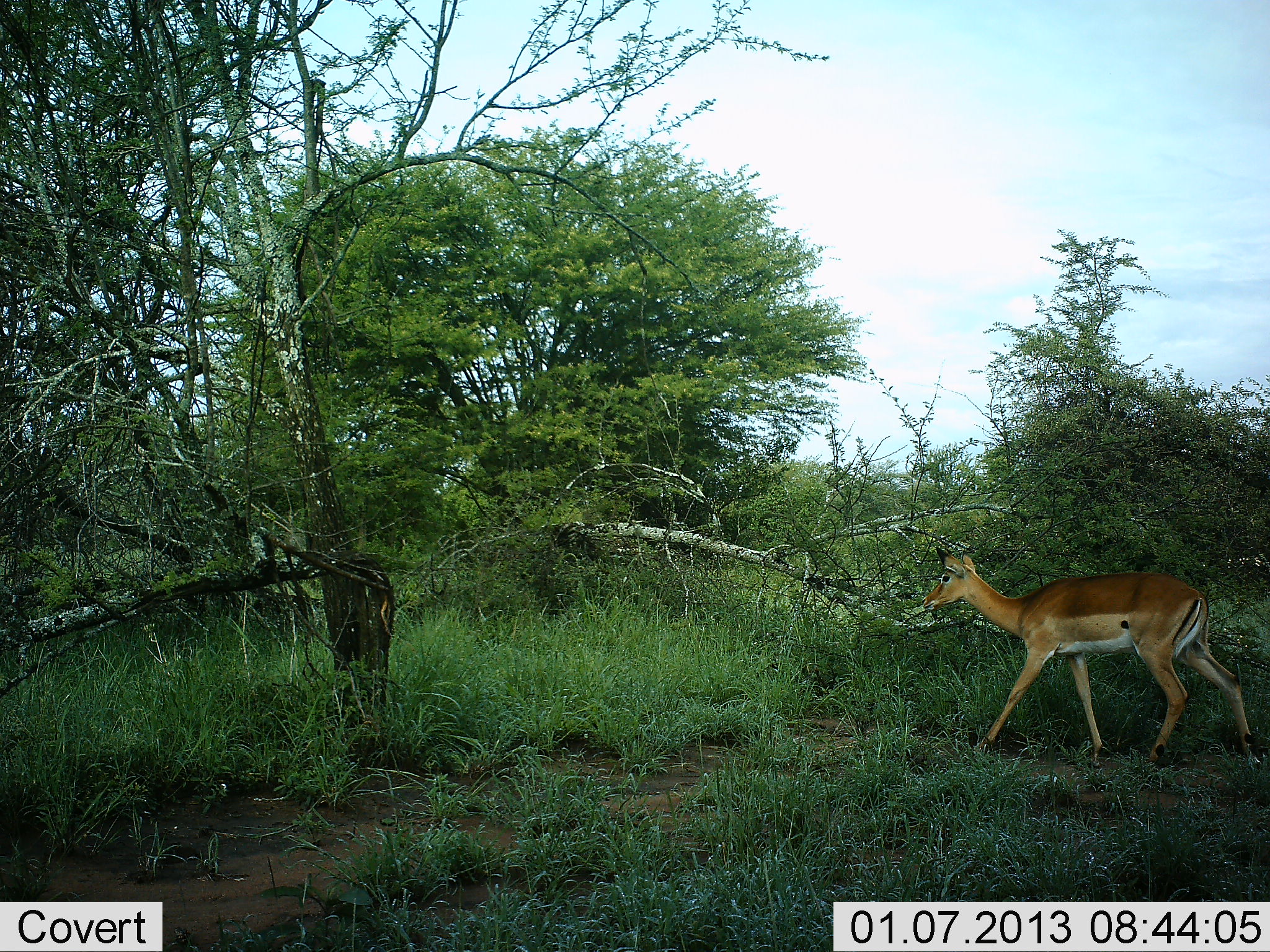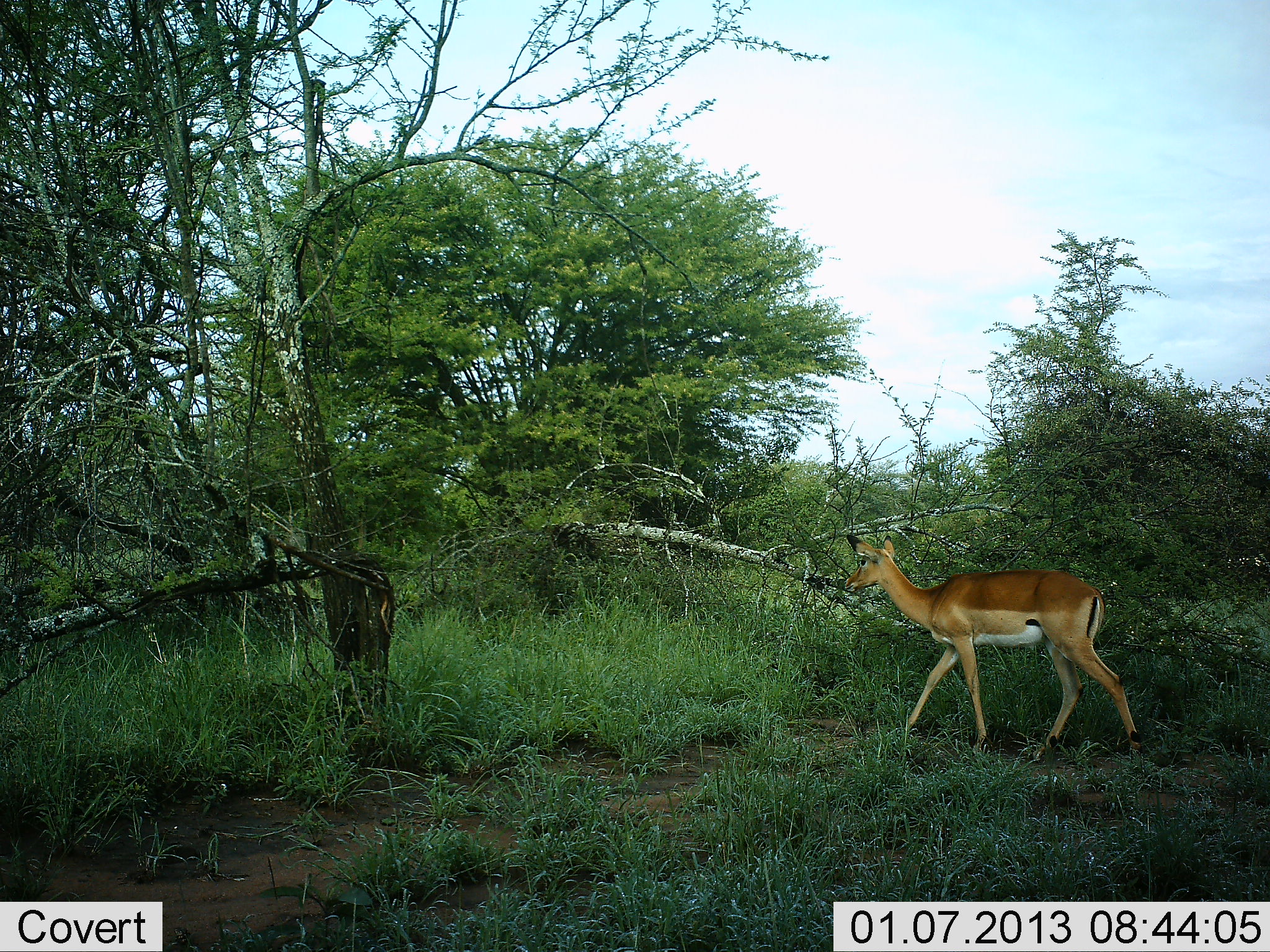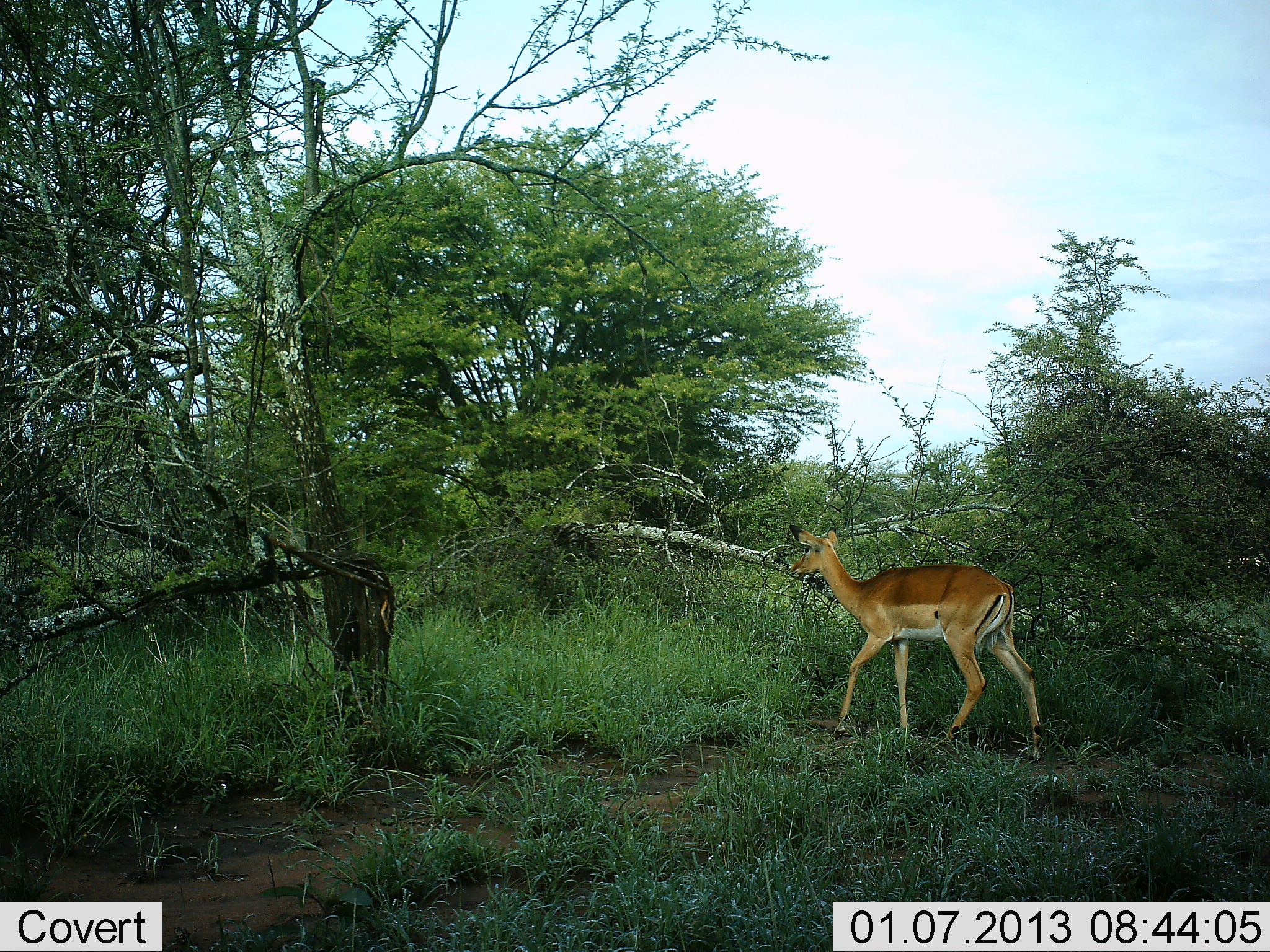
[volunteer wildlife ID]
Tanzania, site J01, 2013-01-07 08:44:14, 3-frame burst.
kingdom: Animalia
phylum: Chordata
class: Mammalia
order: Artiodactyla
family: Bovidae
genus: Aepyceros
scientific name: Aepyceros melampus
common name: impala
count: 1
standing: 0%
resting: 0%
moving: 100%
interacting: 0%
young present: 0%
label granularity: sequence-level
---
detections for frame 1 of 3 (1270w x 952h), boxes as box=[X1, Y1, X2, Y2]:
animal: box=[923, 545, 1260, 775]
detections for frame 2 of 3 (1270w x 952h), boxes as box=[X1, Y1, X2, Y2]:
animal: box=[847, 532, 1150, 763]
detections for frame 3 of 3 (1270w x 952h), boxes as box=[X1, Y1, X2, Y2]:
animal: box=[790, 522, 1050, 768]